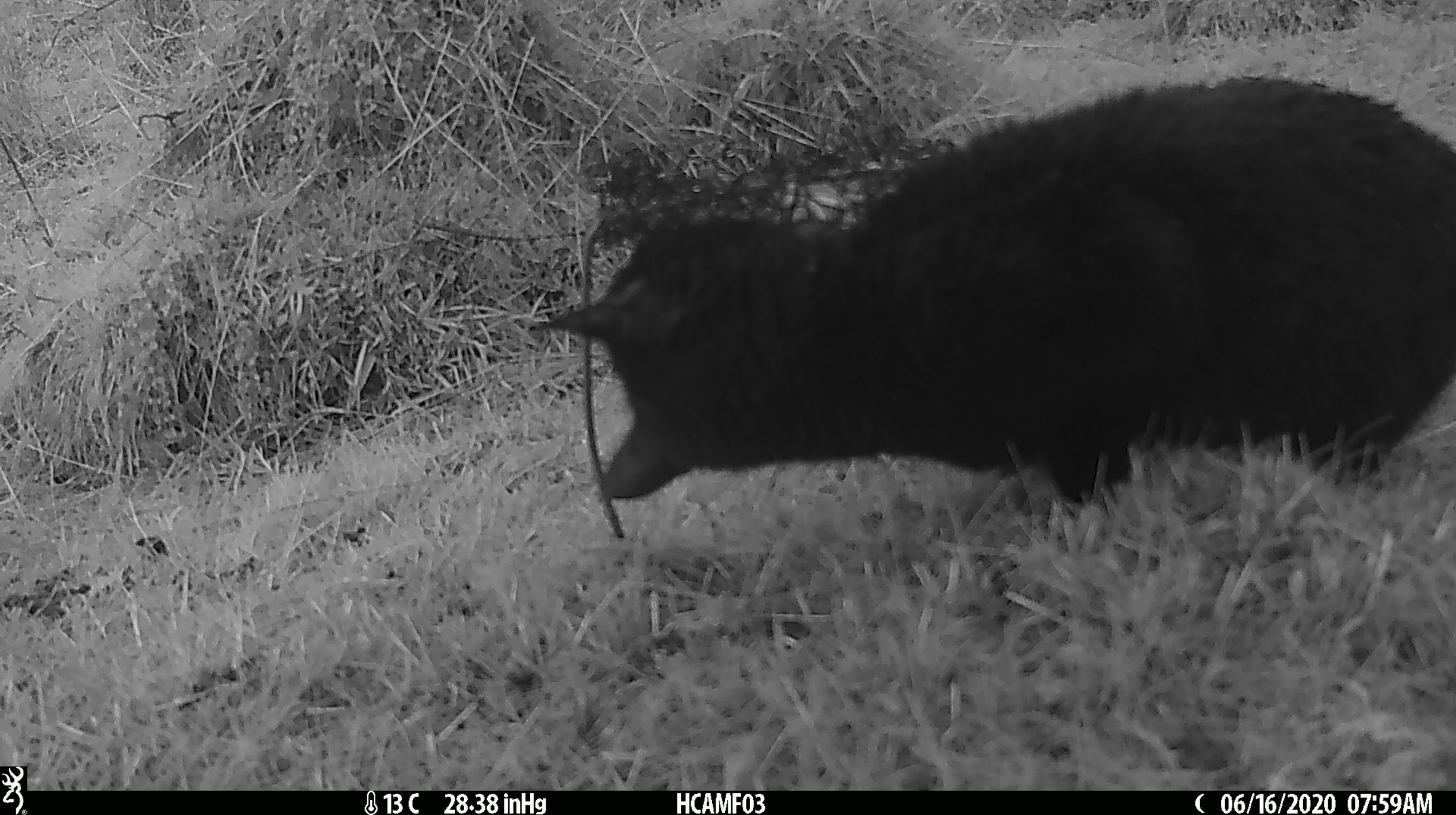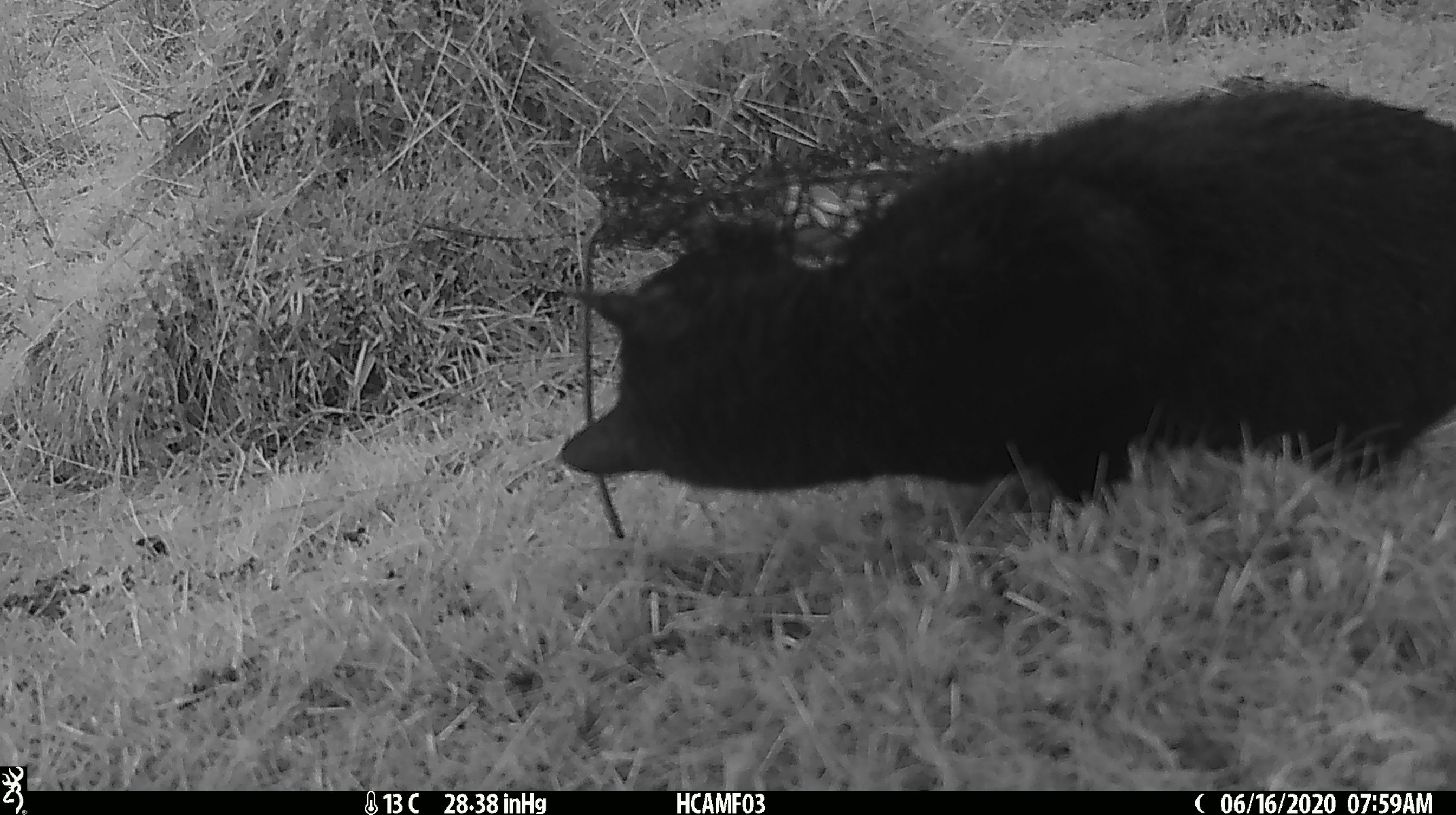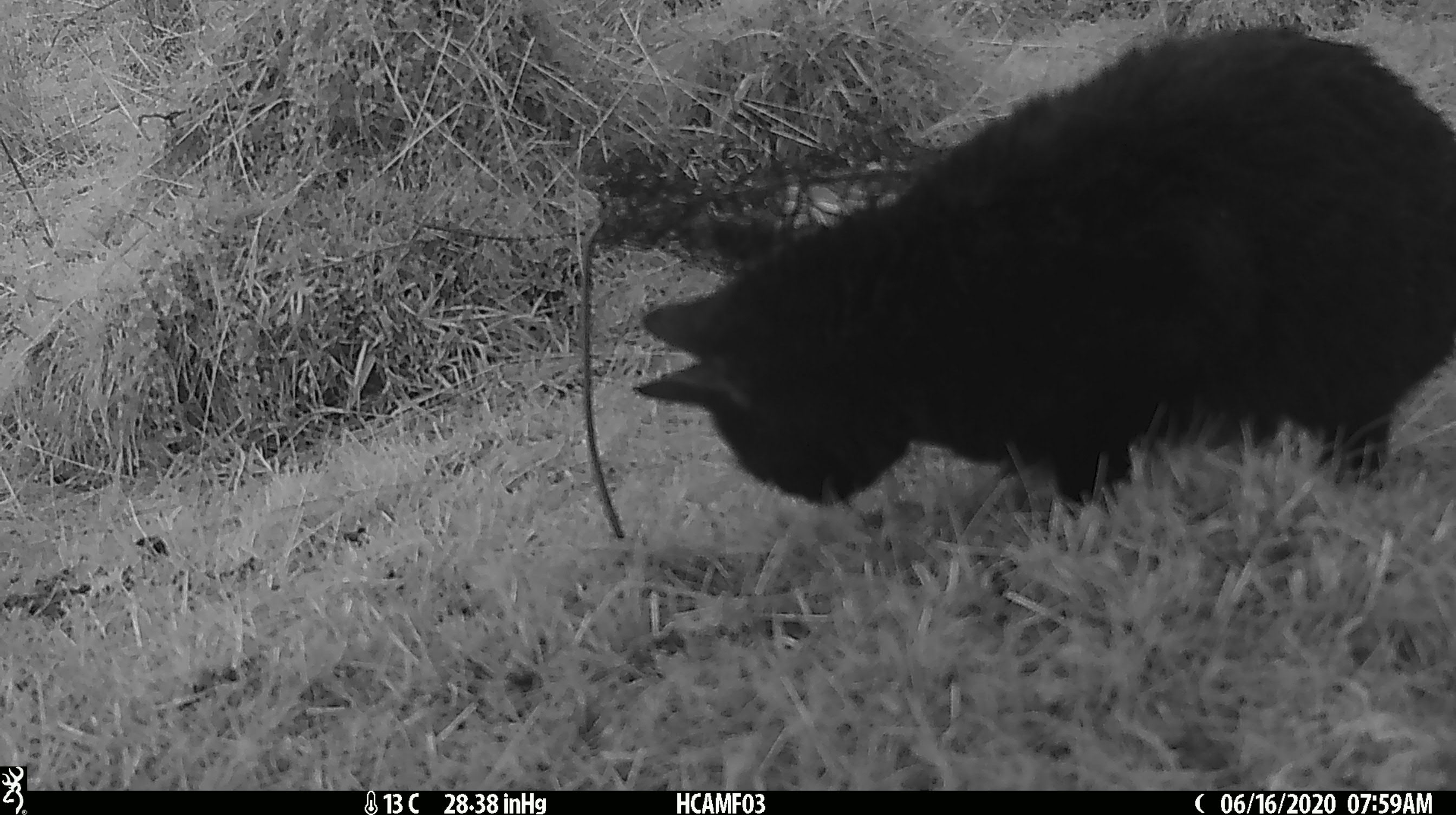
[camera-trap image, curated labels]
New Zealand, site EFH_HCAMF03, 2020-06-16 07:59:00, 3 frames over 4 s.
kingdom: Animalia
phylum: Chordata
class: Mammalia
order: Carnivora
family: Felidae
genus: Felis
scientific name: Felis catus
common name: domestic cat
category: cat